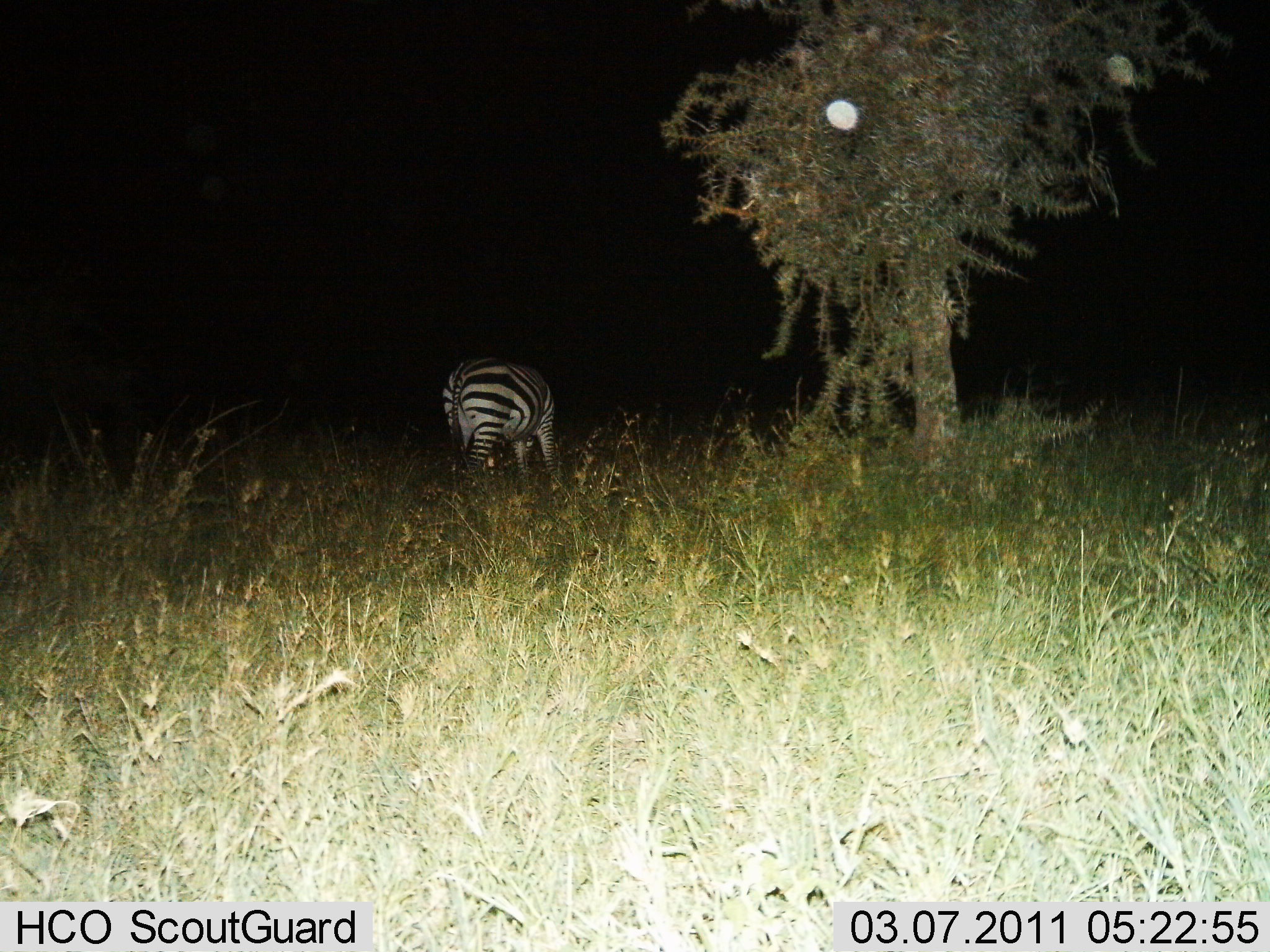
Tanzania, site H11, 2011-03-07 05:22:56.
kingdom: Animalia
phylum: Chordata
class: Mammalia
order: Perissodactyla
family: Equidae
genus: Equus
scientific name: Equus quagga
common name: plains zebra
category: zebra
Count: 1.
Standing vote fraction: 70%.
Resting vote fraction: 0%.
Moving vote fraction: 0%.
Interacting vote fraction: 0%.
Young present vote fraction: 0%.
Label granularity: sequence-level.